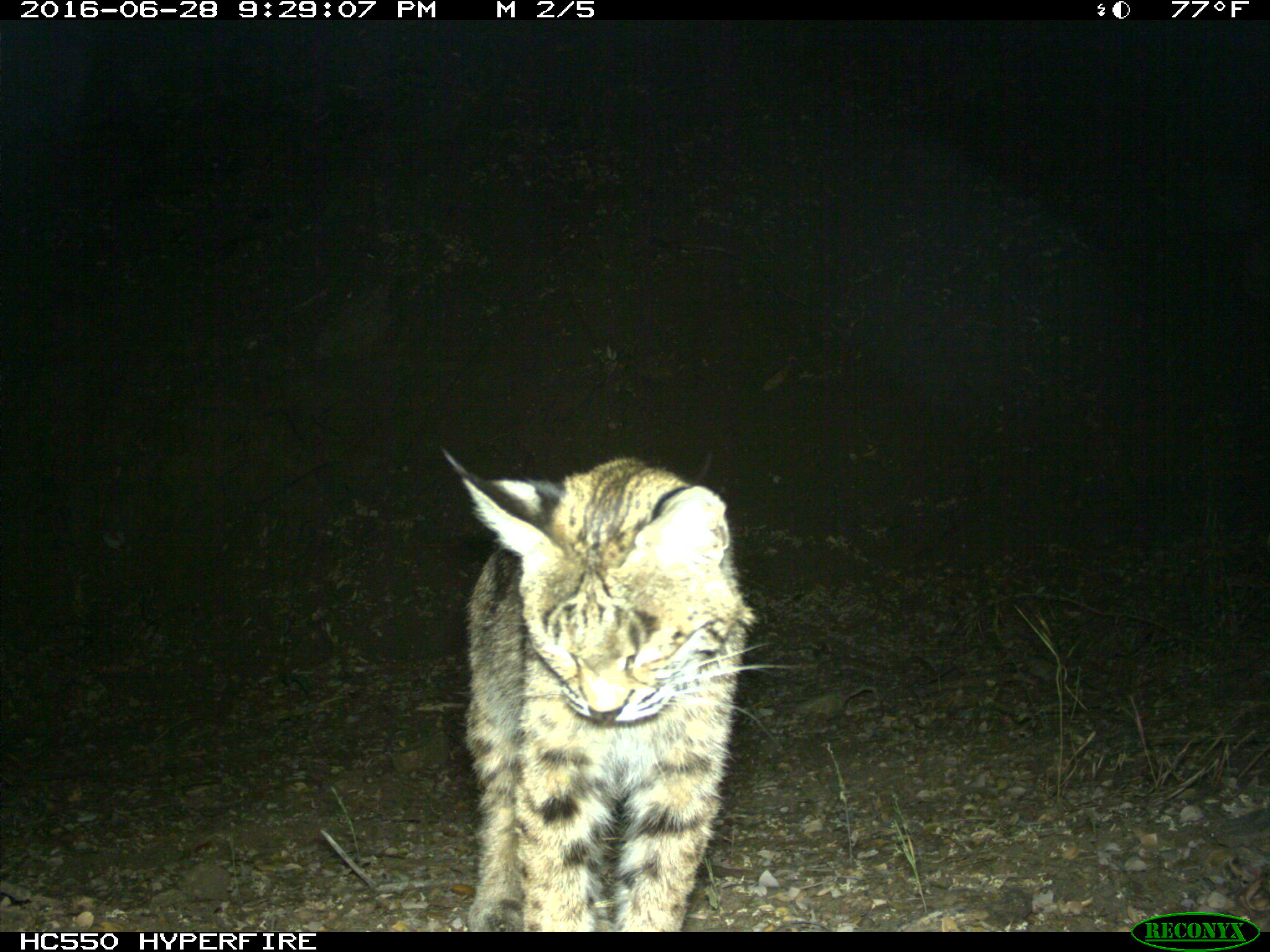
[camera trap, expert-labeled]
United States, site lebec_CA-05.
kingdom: Animalia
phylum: Chordata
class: Mammalia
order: Carnivora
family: Felidae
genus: Lynx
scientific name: Lynx rufus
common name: bobcat